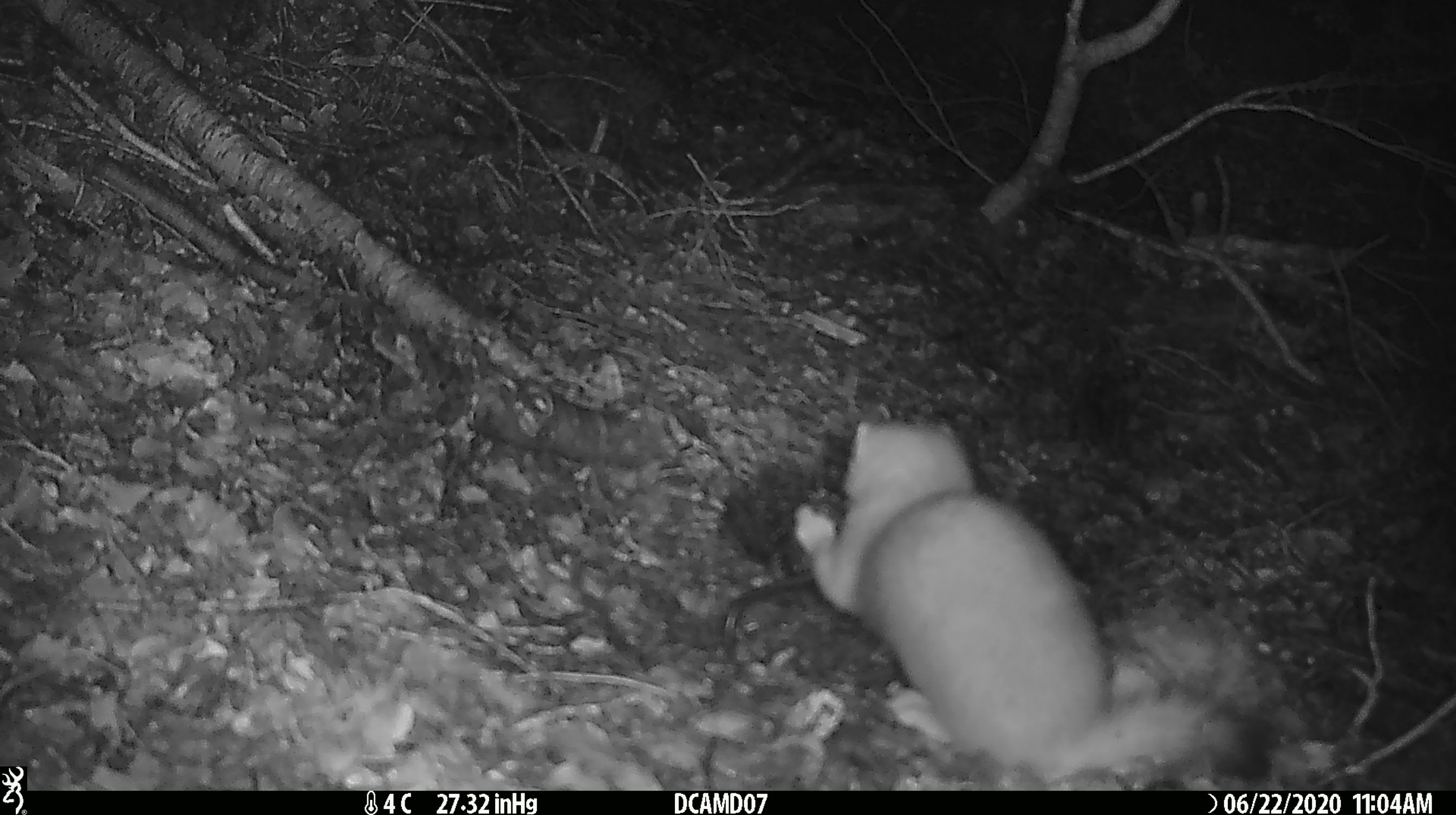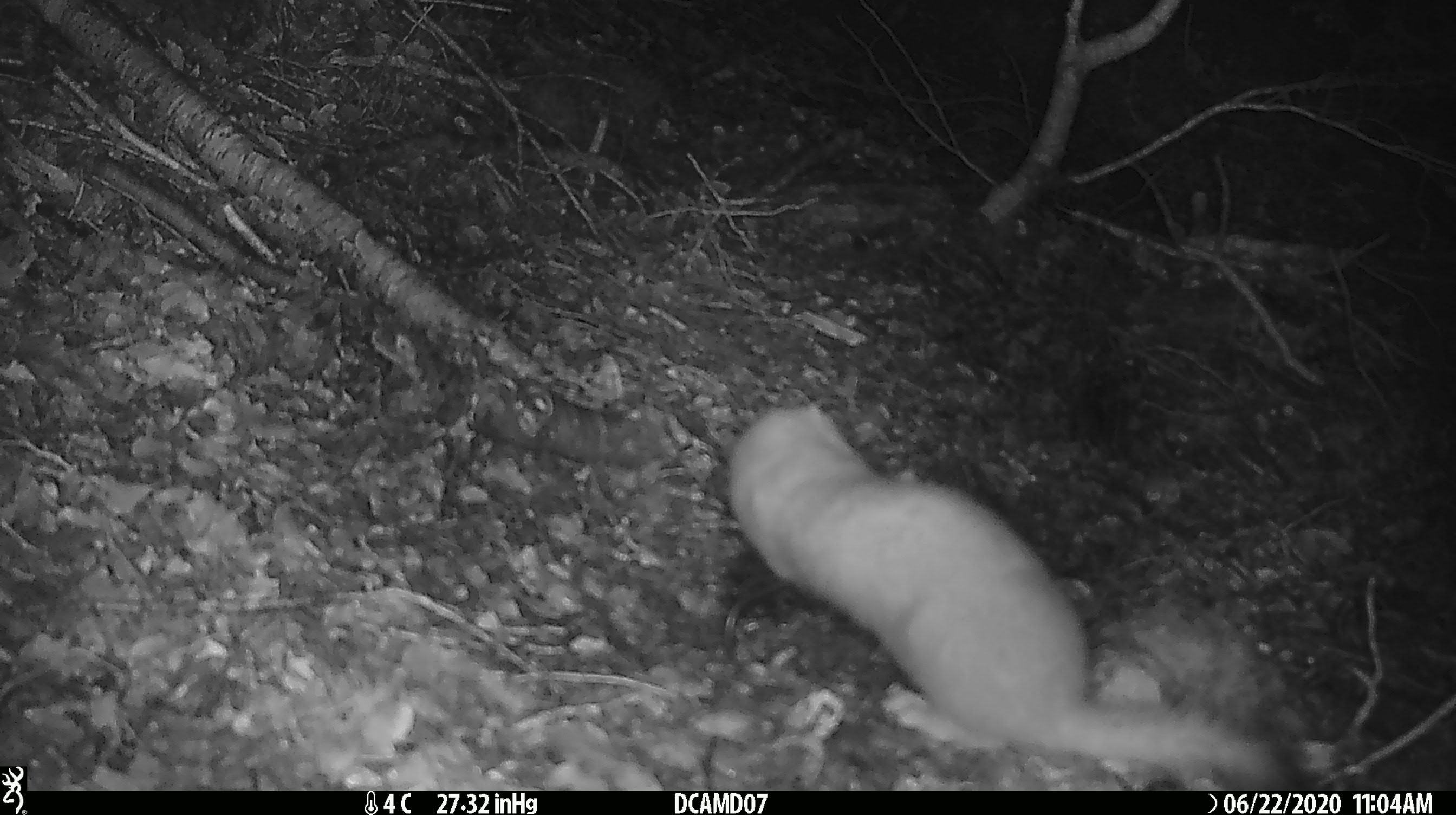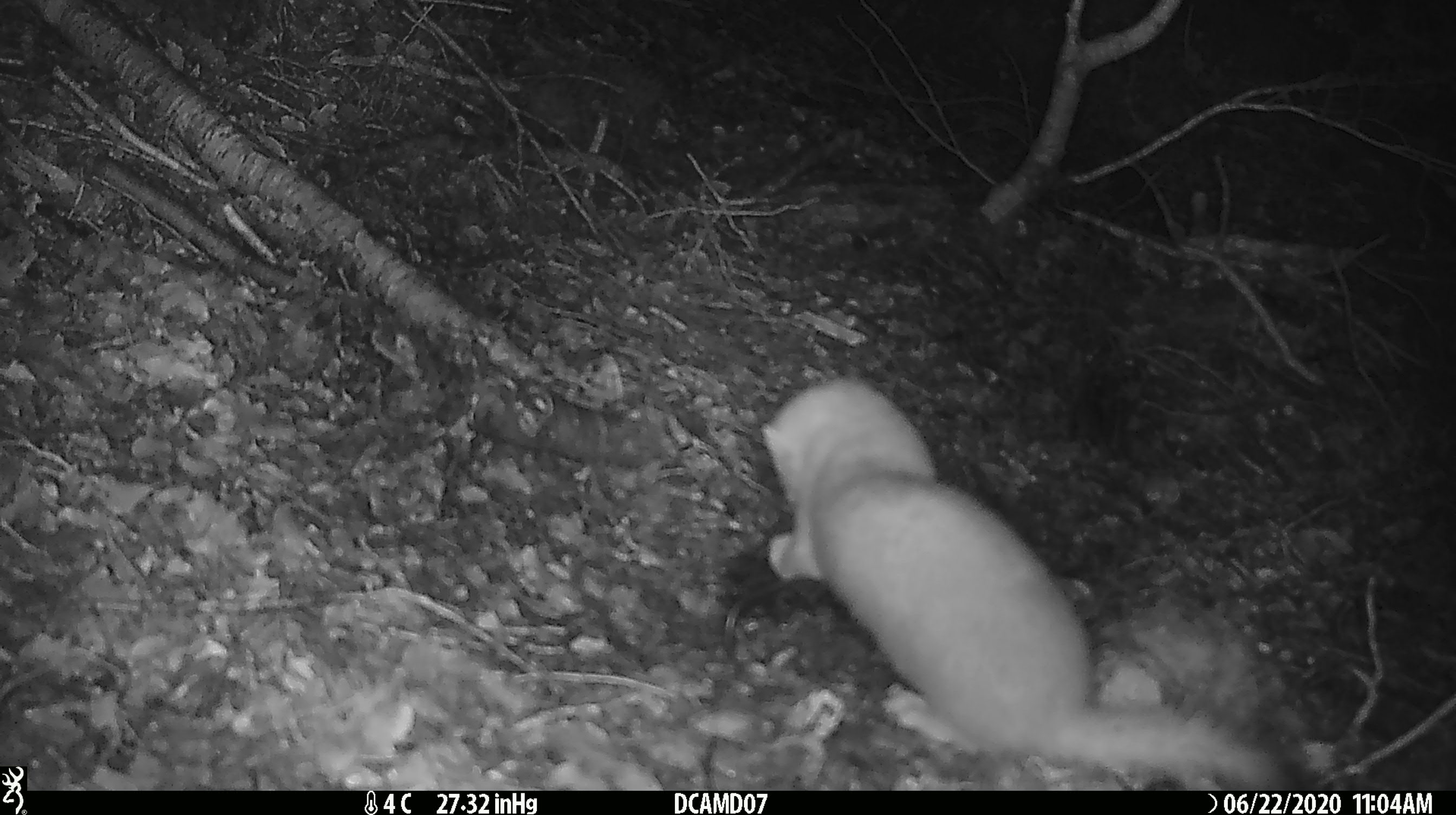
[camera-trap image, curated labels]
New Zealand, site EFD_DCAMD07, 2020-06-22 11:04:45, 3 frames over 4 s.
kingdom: Animalia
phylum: Chordata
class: Mammalia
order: Carnivora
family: Mustelidae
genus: Mustela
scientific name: Mustela erminea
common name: stoat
Stoat (Mustela erminea).